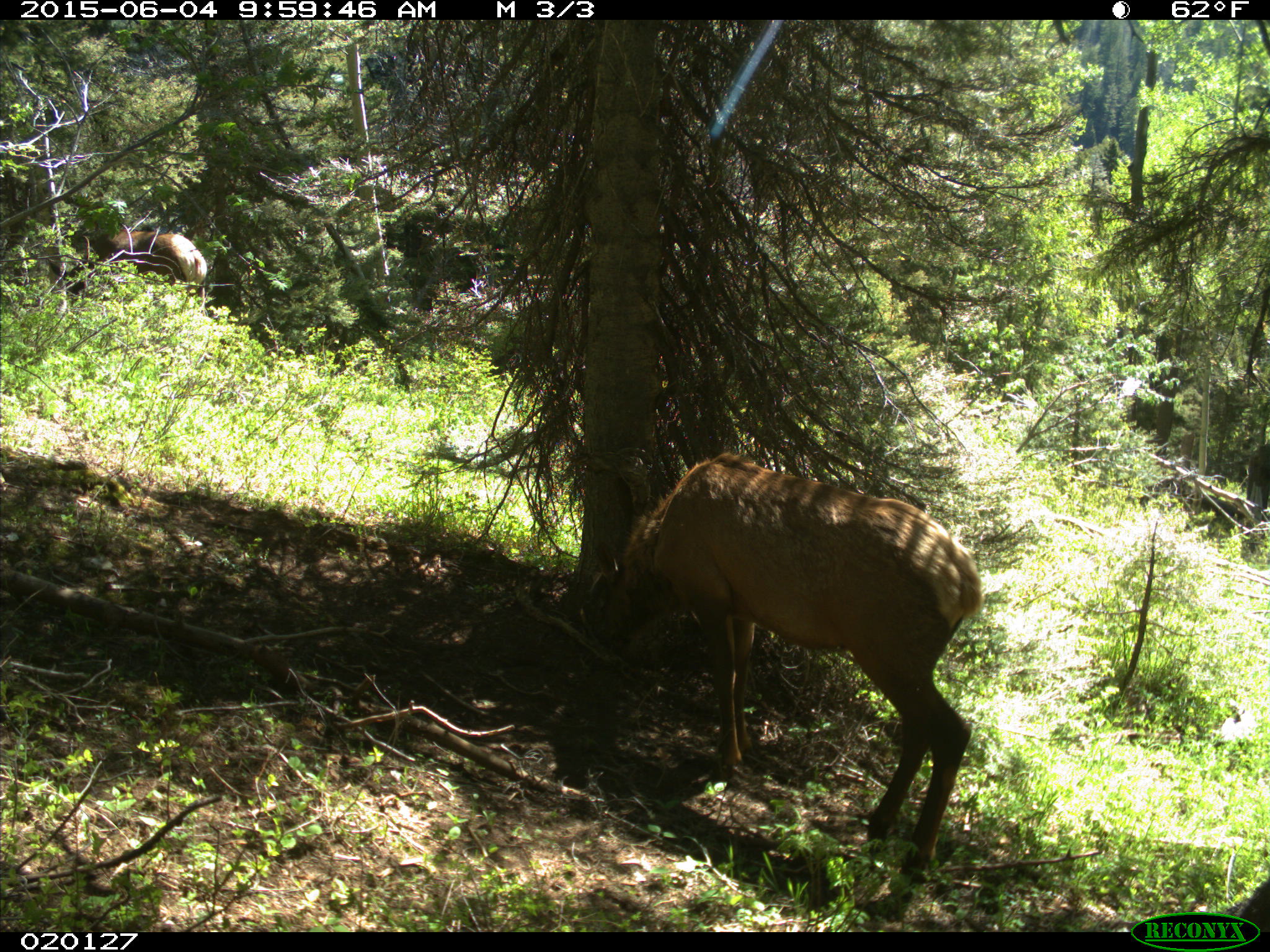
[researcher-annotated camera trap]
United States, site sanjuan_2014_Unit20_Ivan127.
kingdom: Animalia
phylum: Chordata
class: Mammalia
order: Artiodactyla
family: Cervidae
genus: Cervus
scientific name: Cervus elaphus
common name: red deer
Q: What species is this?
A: Cervus elaphus (red deer).